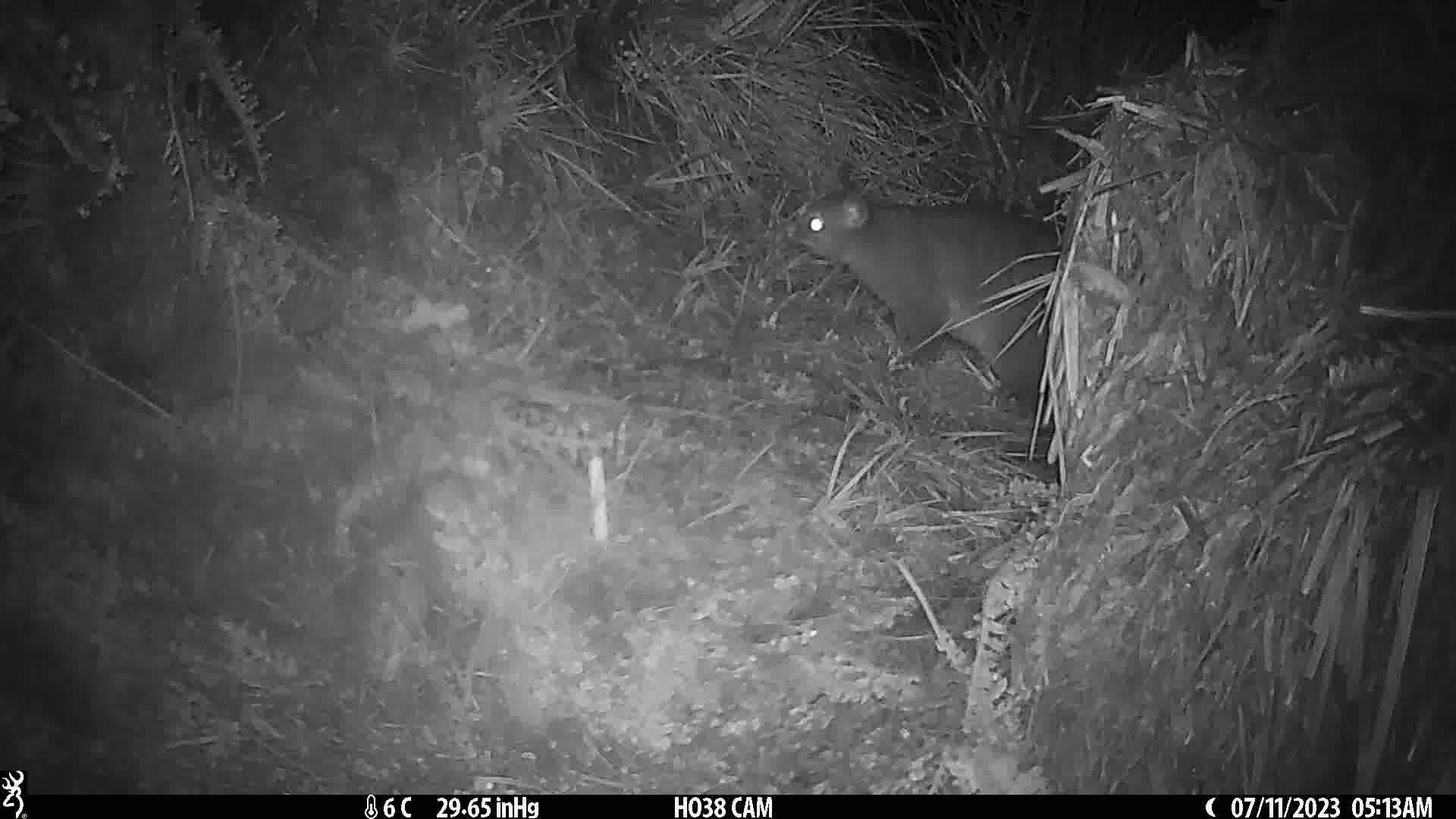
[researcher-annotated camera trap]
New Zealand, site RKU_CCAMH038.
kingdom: Animalia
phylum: Chordata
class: Mammalia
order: Diprotodontia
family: Phalangeridae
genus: Trichosurus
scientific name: Trichosurus vulpecula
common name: common brushtail possum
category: possum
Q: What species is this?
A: Possum (common brushtail possum) (Trichosurus vulpecula).